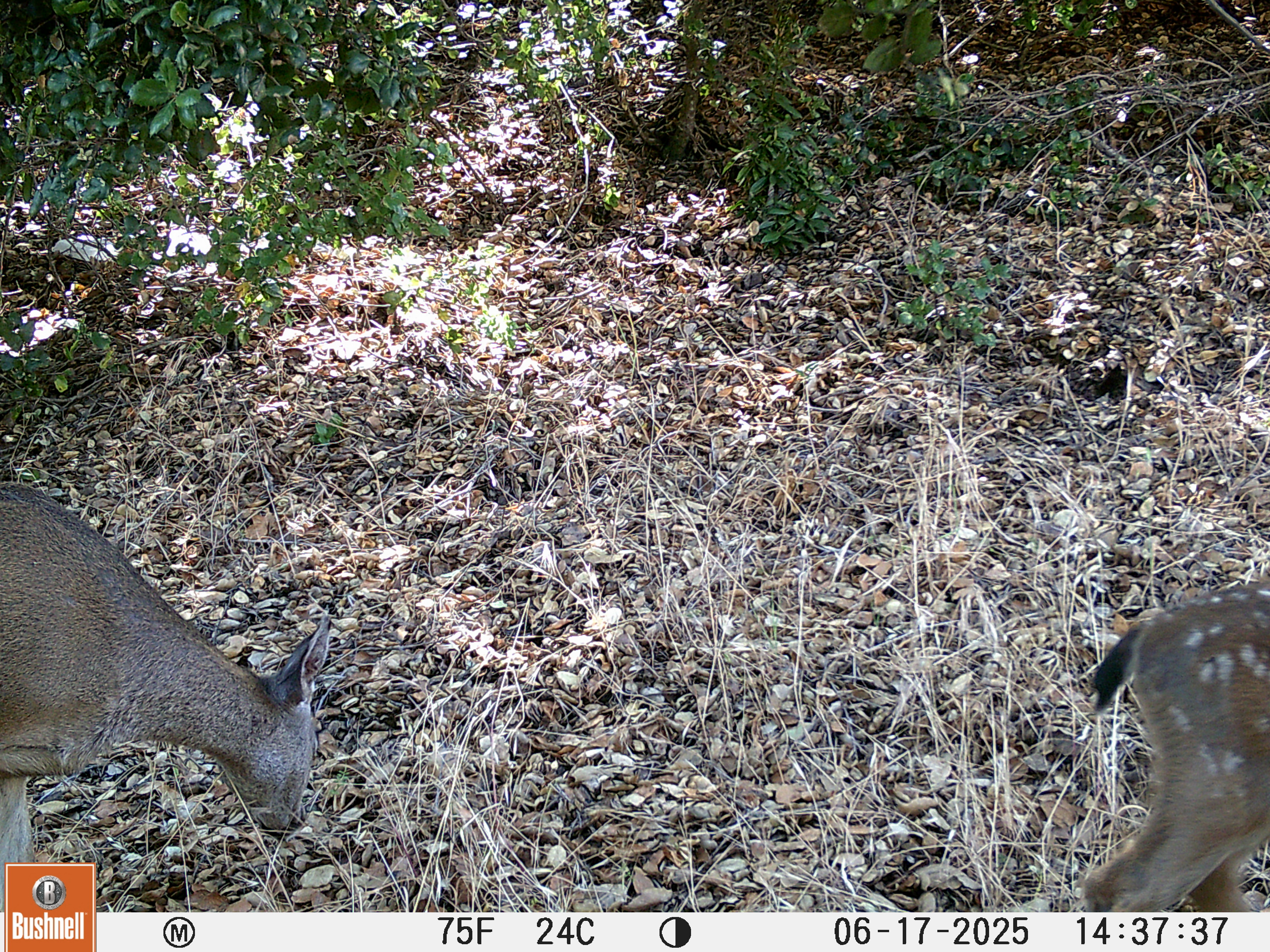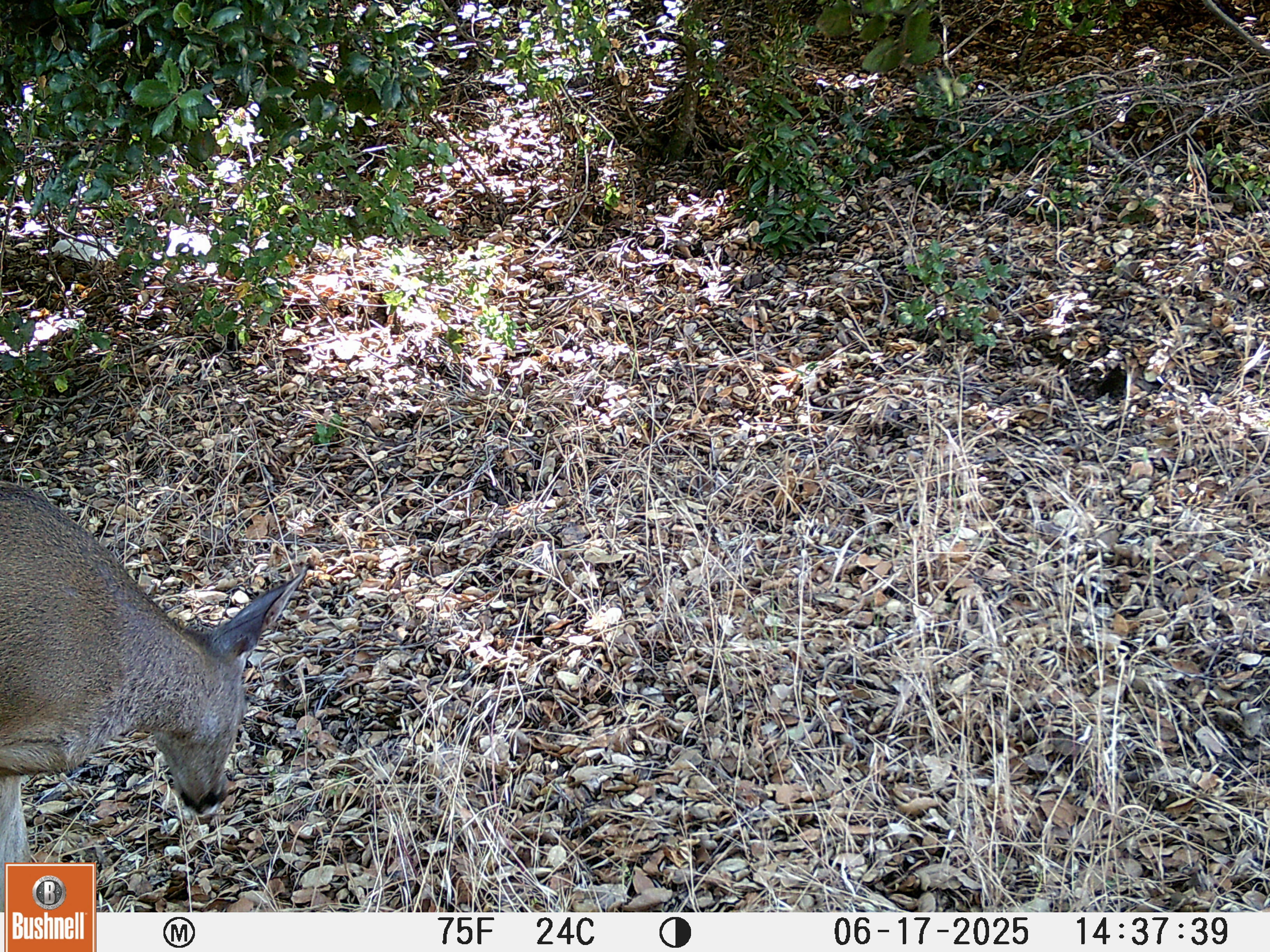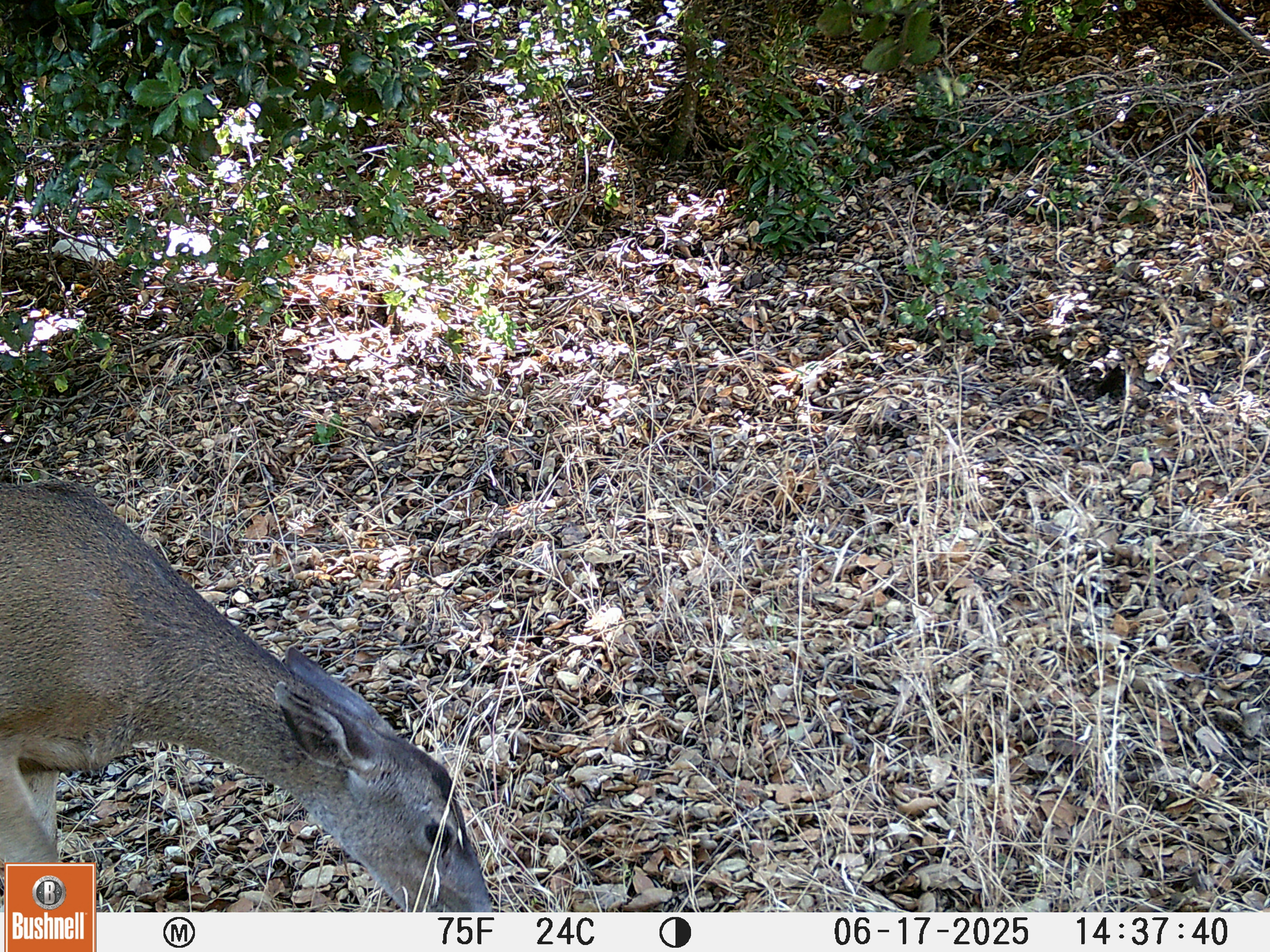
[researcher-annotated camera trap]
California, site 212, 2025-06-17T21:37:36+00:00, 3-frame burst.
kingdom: Animalia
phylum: Chordata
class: Mammalia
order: Artiodactyla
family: Cervidae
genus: Odocoileus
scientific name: Odocoileus hemionus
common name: mule deer